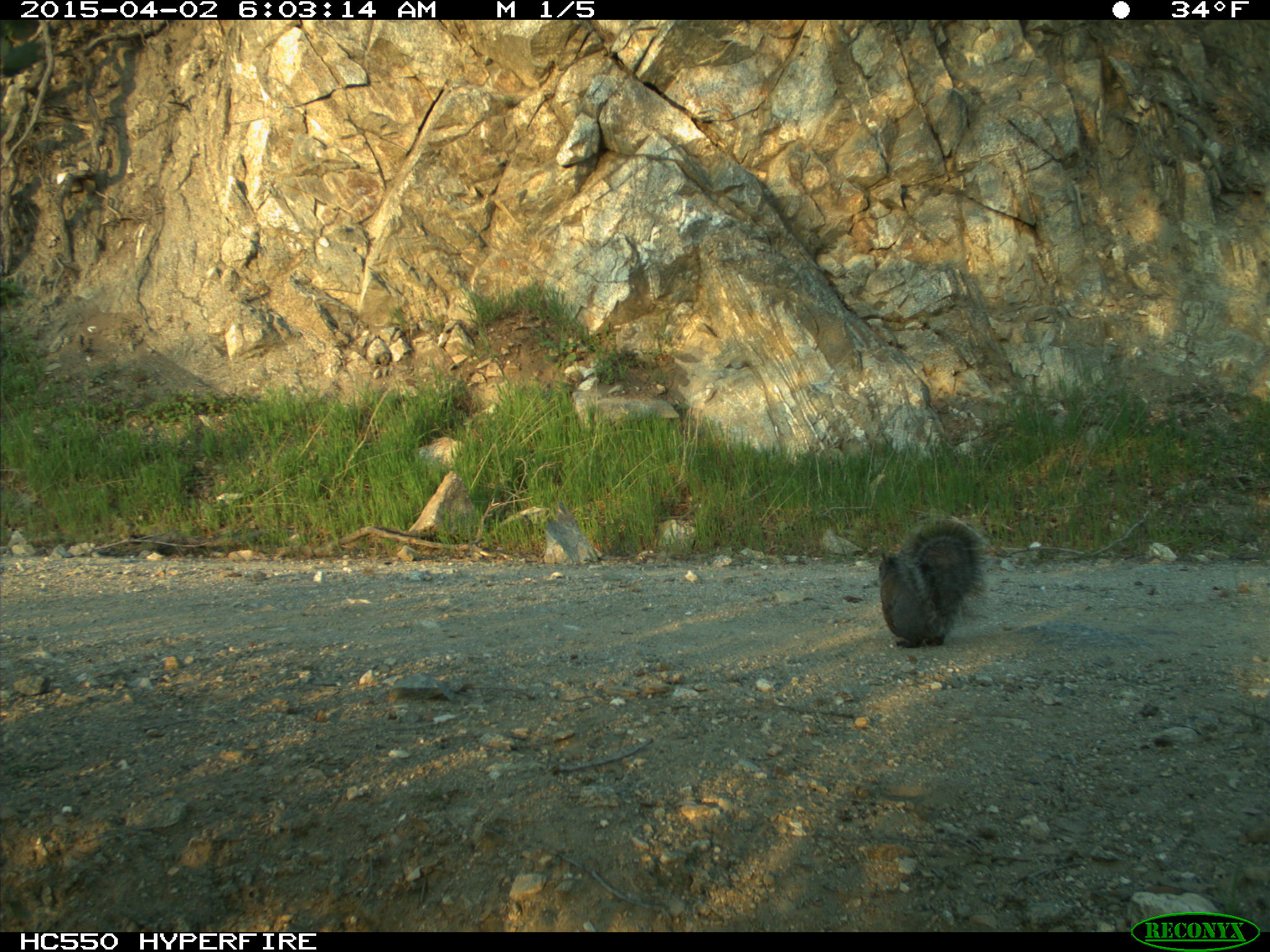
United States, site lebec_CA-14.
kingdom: Animalia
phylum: Chordata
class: Mammalia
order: Rodentia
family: Sciuridae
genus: Sciurus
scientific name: Sciurus carolinensis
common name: eastern gray squirrel